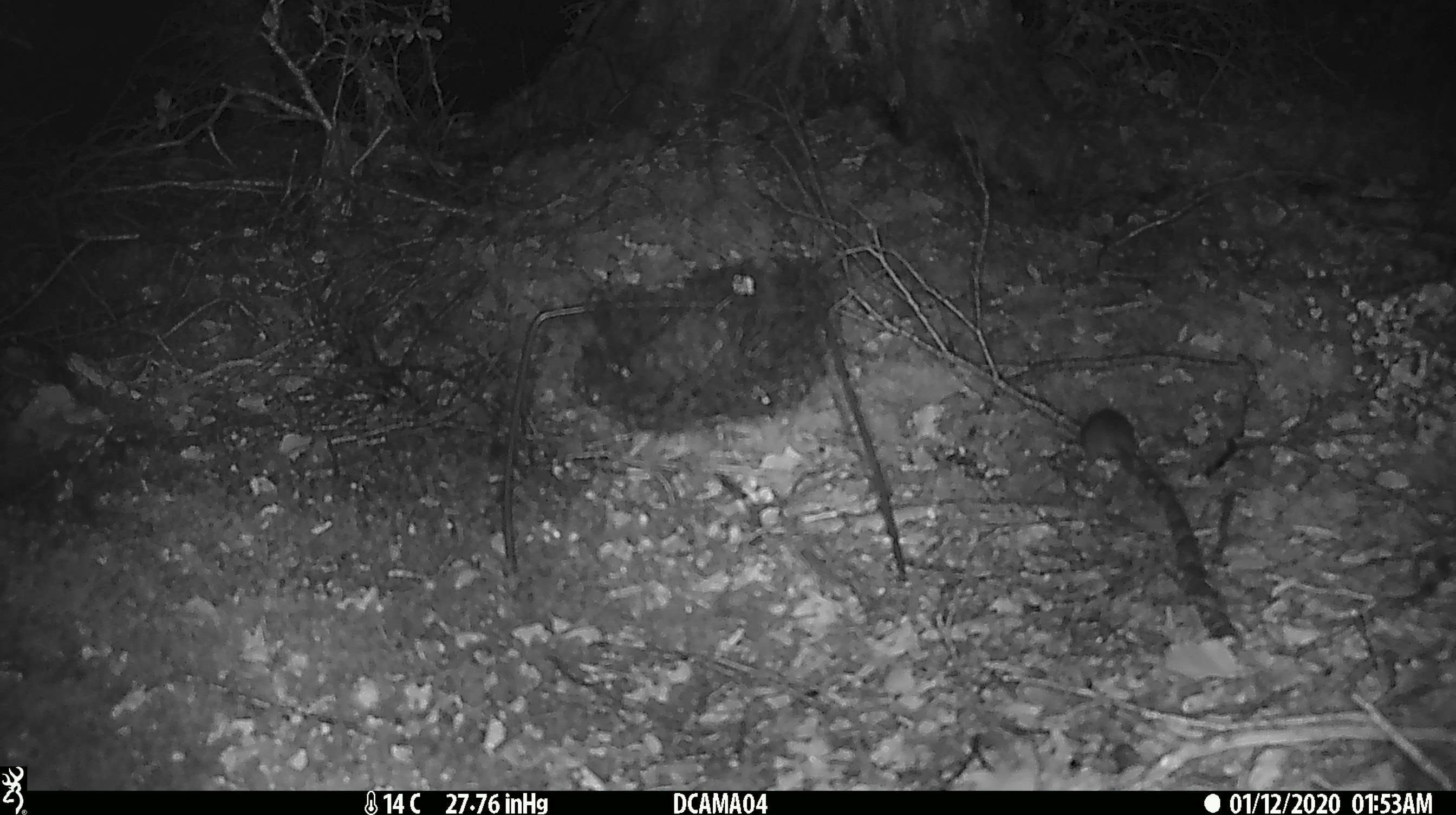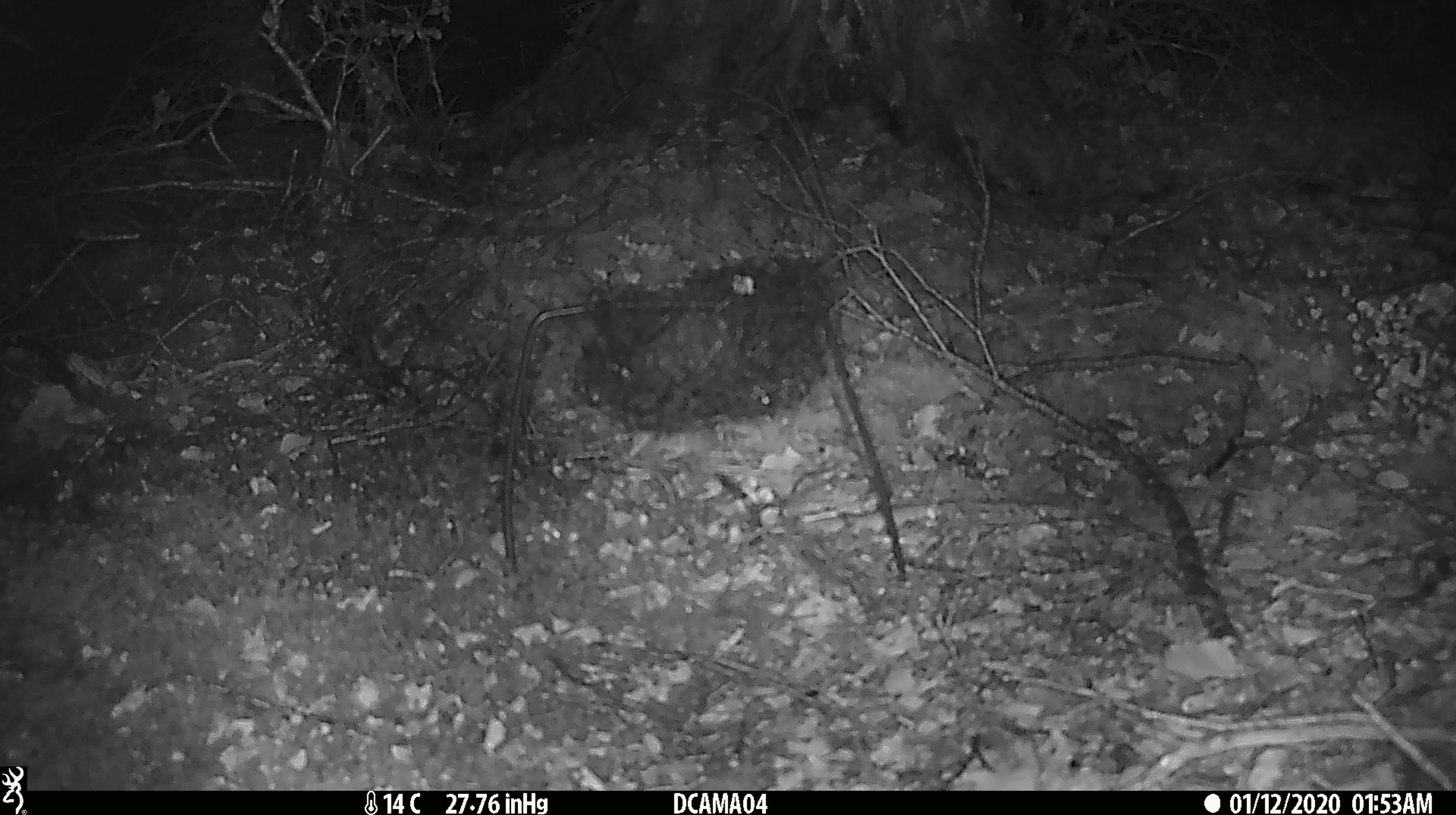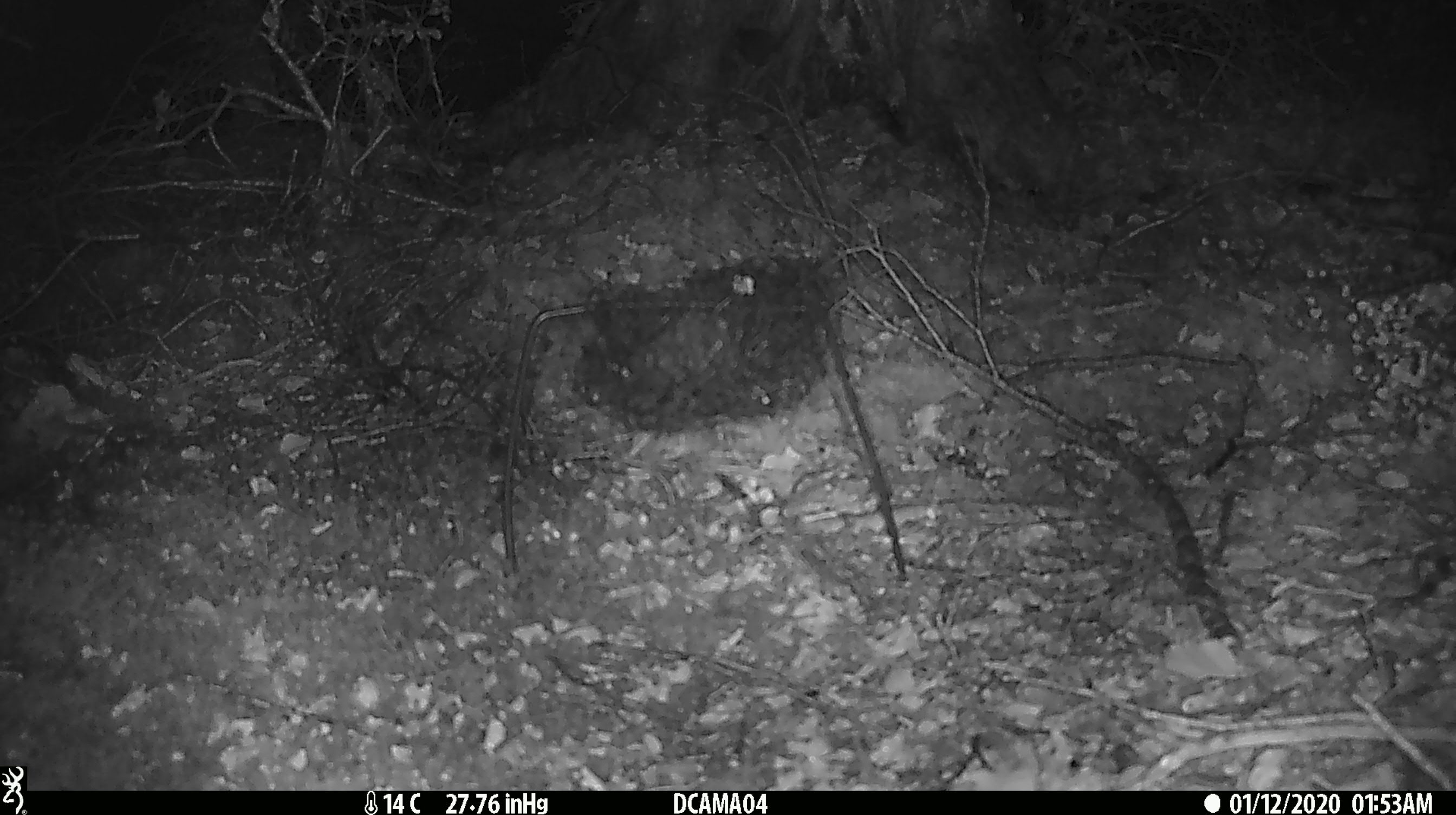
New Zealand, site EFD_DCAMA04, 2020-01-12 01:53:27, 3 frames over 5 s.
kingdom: Animalia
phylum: Chordata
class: Mammalia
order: Rodentia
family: Muridae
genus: Mus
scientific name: Mus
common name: mouse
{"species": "mouse (Mus)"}